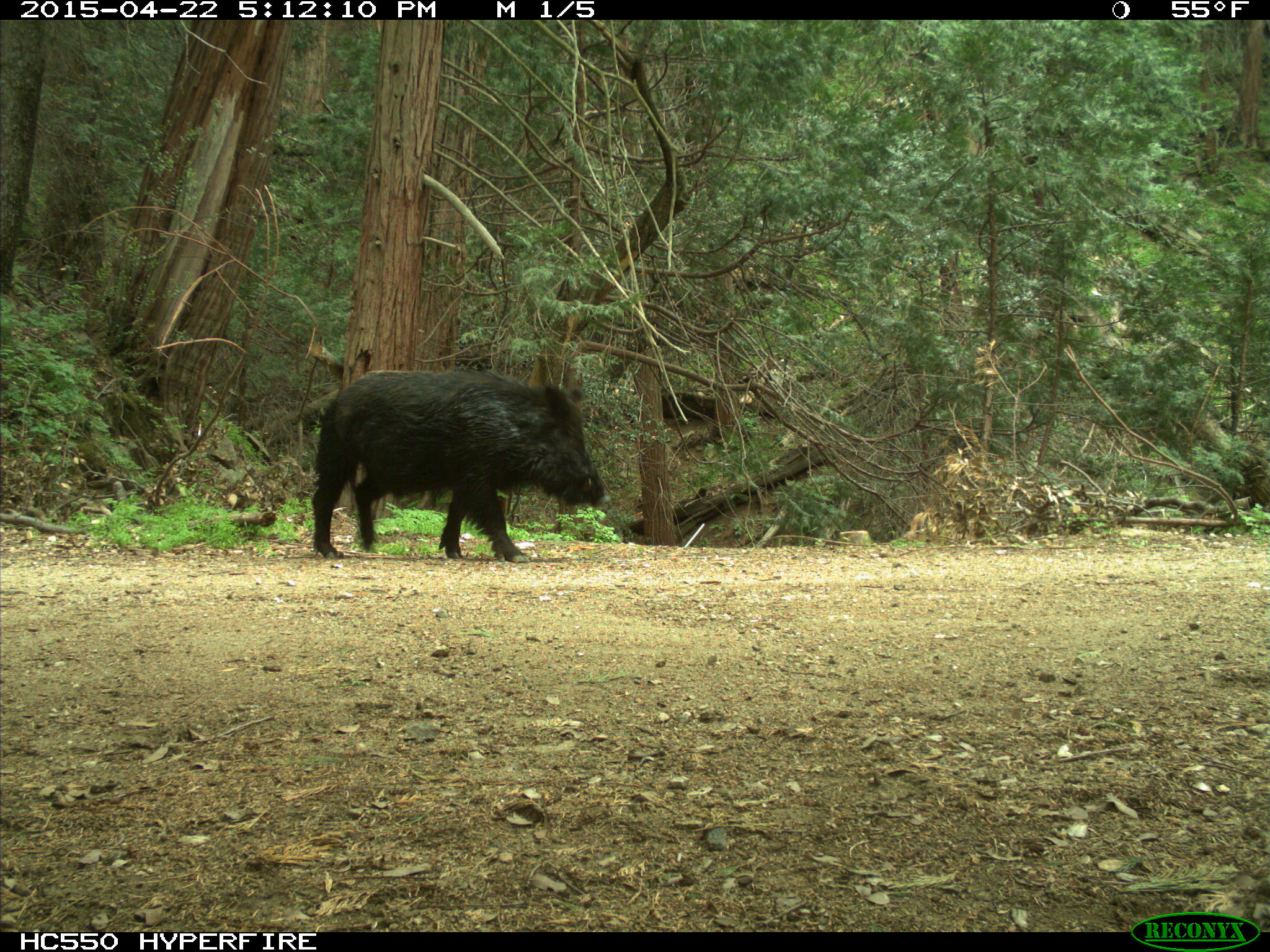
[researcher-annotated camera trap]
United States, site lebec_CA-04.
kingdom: Animalia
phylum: Chordata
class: Mammalia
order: Artiodactyla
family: Suidae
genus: Sus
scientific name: Sus scrofa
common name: wild boar